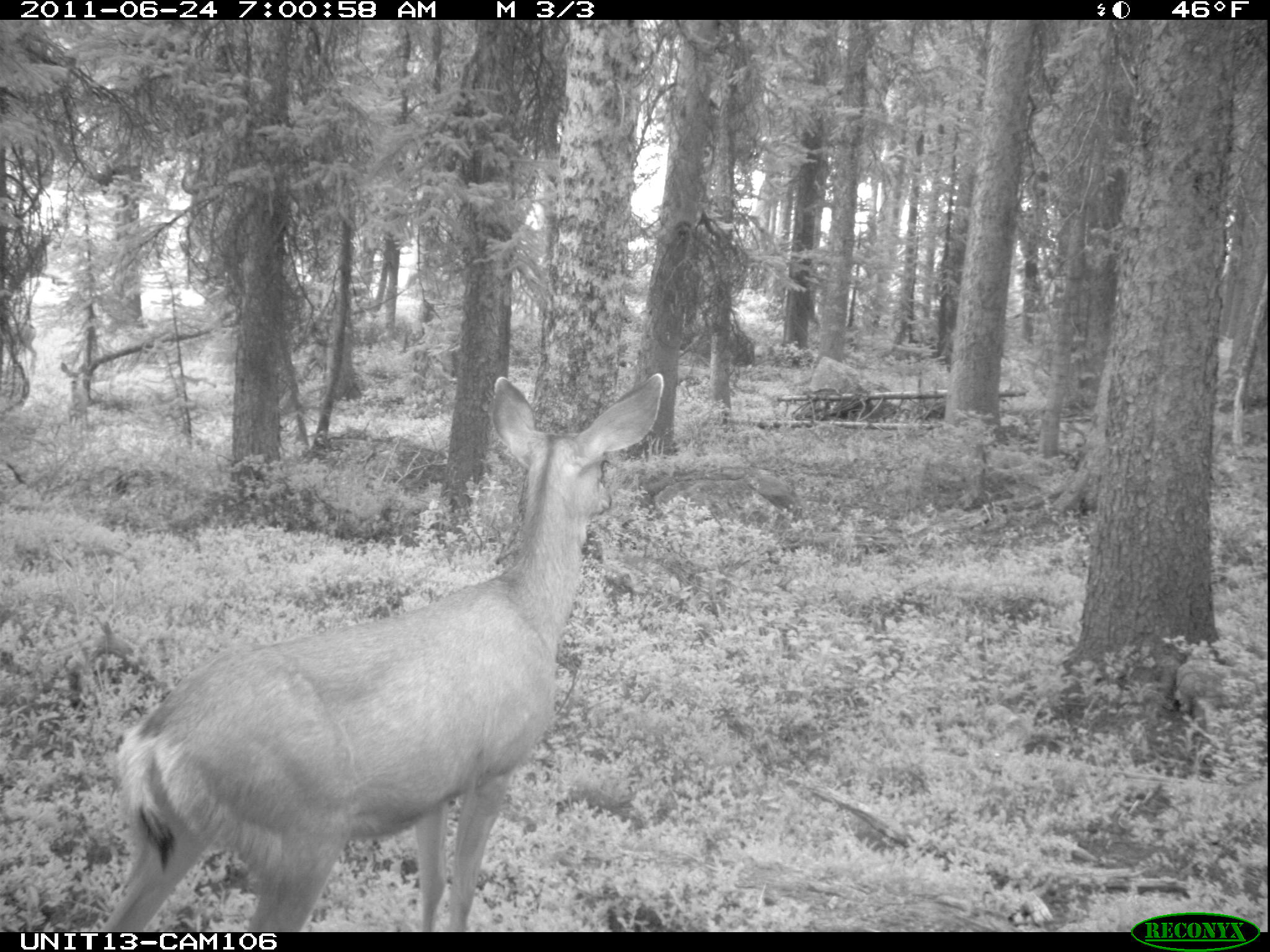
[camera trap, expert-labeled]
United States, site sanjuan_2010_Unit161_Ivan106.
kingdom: Animalia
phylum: Chordata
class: Mammalia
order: Artiodactyla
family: Cervidae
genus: Odocoileus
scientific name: Odocoileus hemionus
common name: mule deer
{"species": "Odocoileus hemionus (mule deer)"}